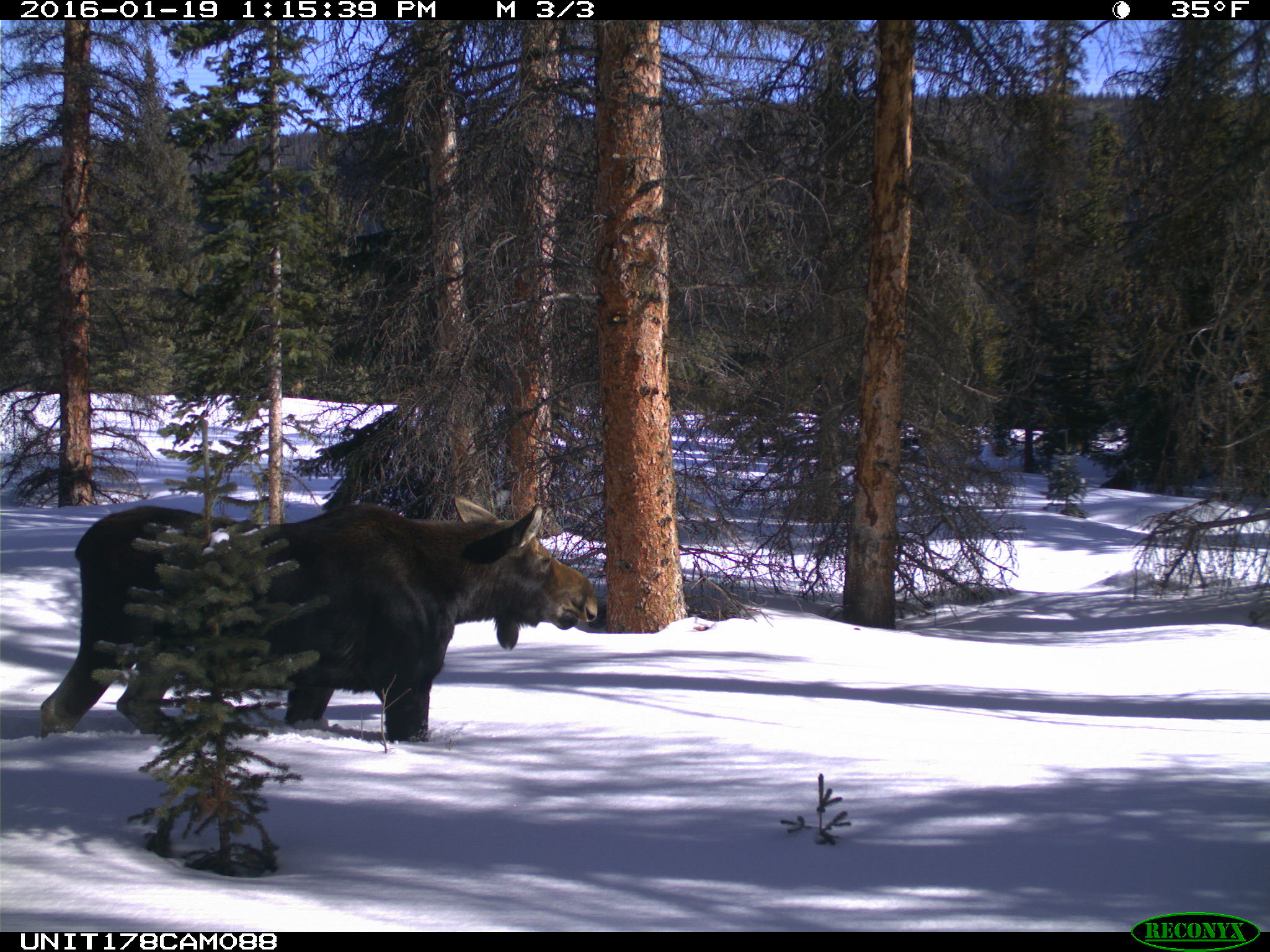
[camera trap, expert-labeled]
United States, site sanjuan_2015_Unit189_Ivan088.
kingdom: Animalia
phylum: Chordata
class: Mammalia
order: Artiodactyla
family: Cervidae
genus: Alces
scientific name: Alces alces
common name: moose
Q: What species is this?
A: Alces alces (moose).